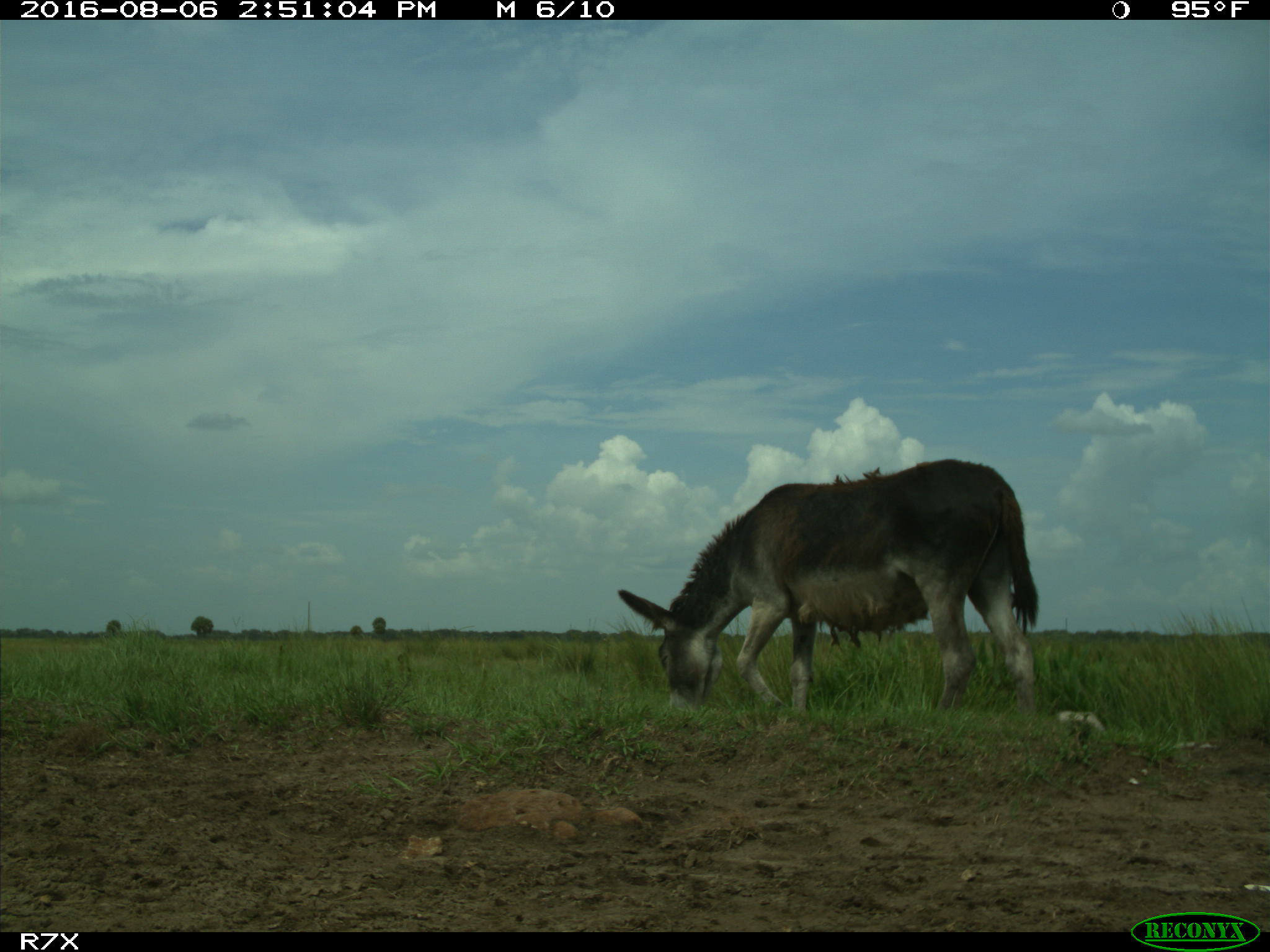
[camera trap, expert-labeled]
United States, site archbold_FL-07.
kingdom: Animalia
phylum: Chordata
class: Mammalia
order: Perissodactyla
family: Equidae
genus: Equus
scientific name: Equus africanus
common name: african wild ass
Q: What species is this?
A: Equus africanus (african wild ass).